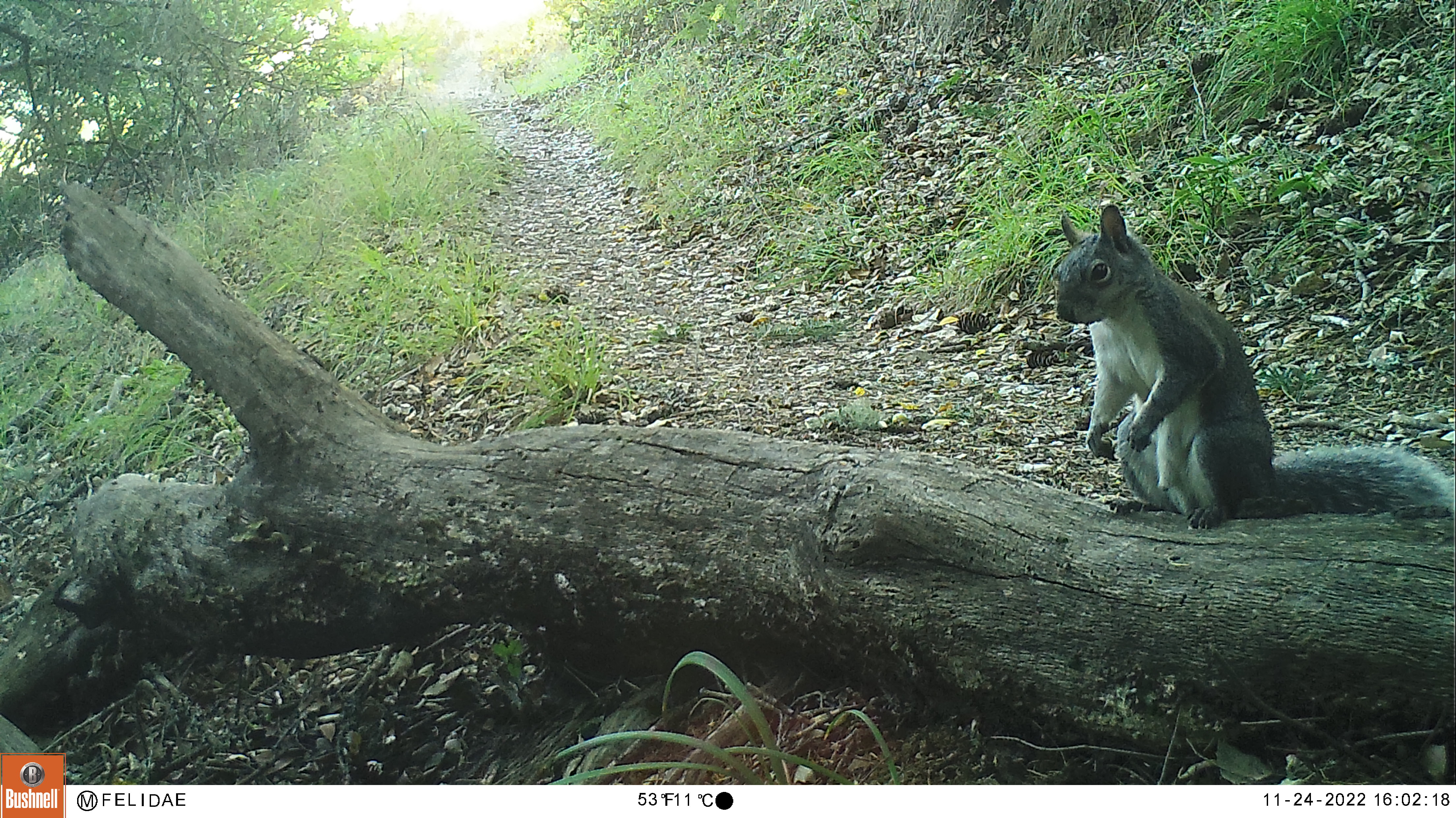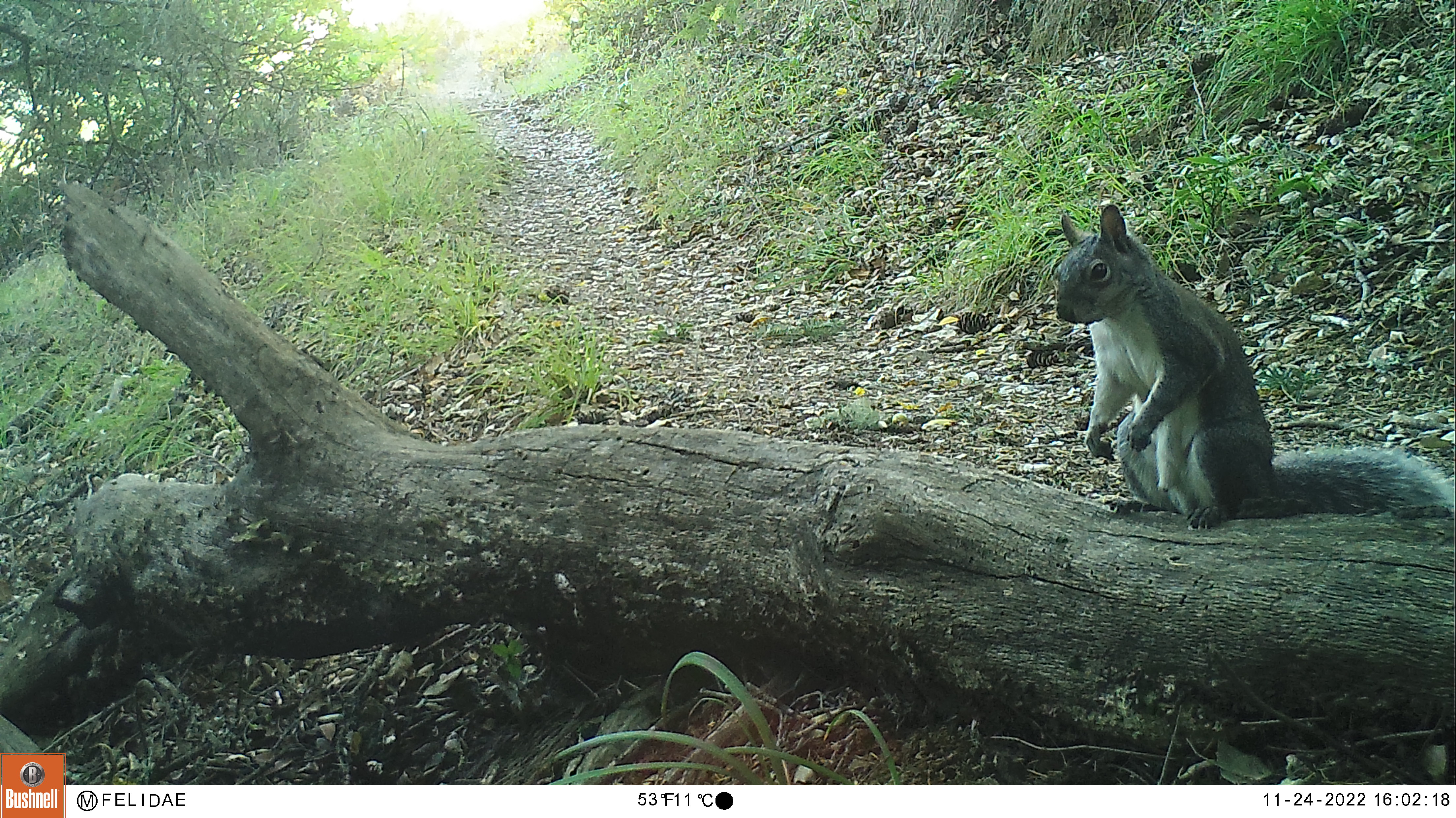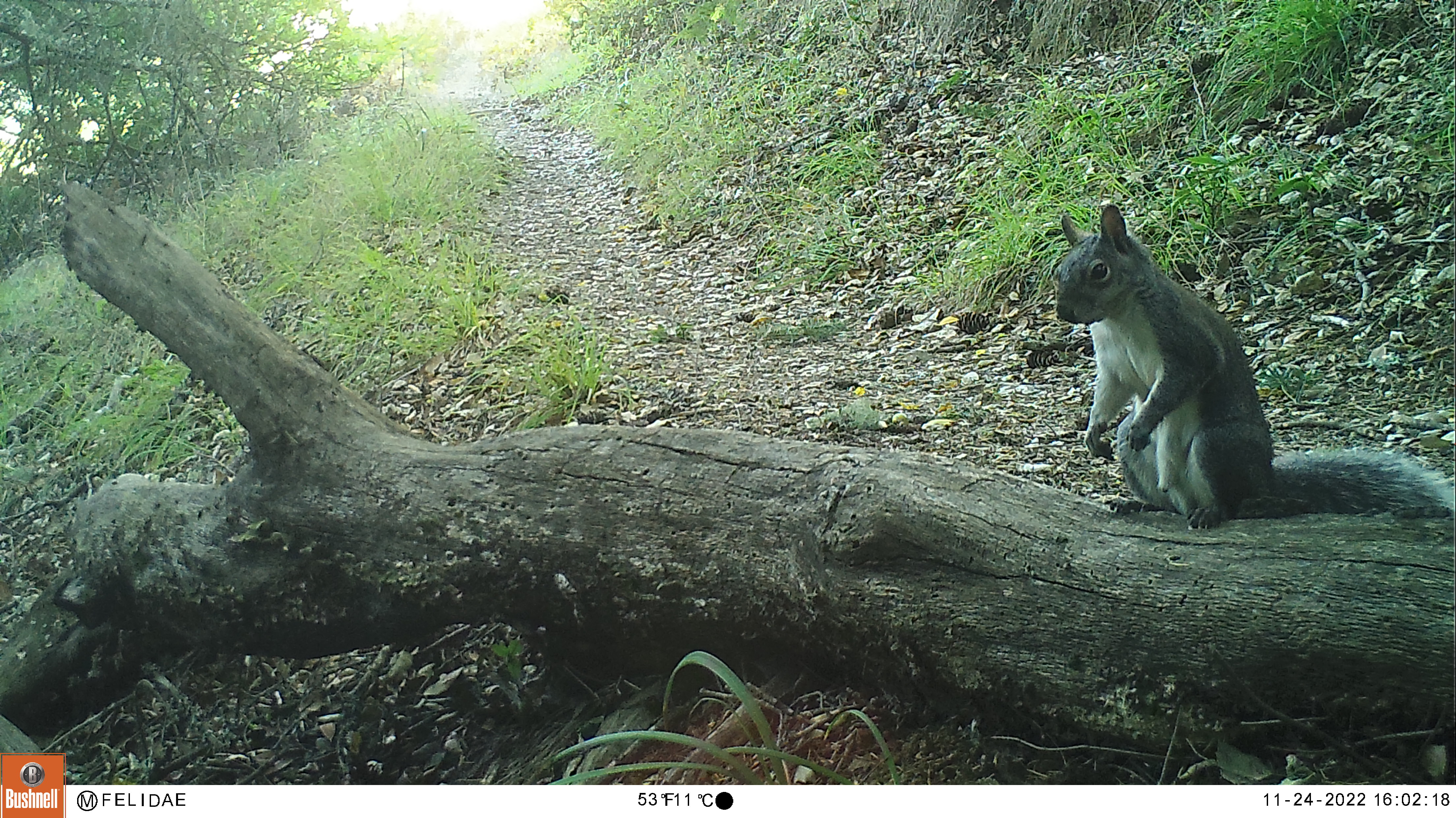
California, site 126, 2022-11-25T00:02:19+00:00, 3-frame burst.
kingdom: Animalia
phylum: Chordata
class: Mammalia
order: Rodentia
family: Sciuridae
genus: Sciurus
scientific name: Sciurus griseus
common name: western gray squirrel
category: western grey squirrel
Western grey squirrel (western gray squirrel) (Sciurus griseus).